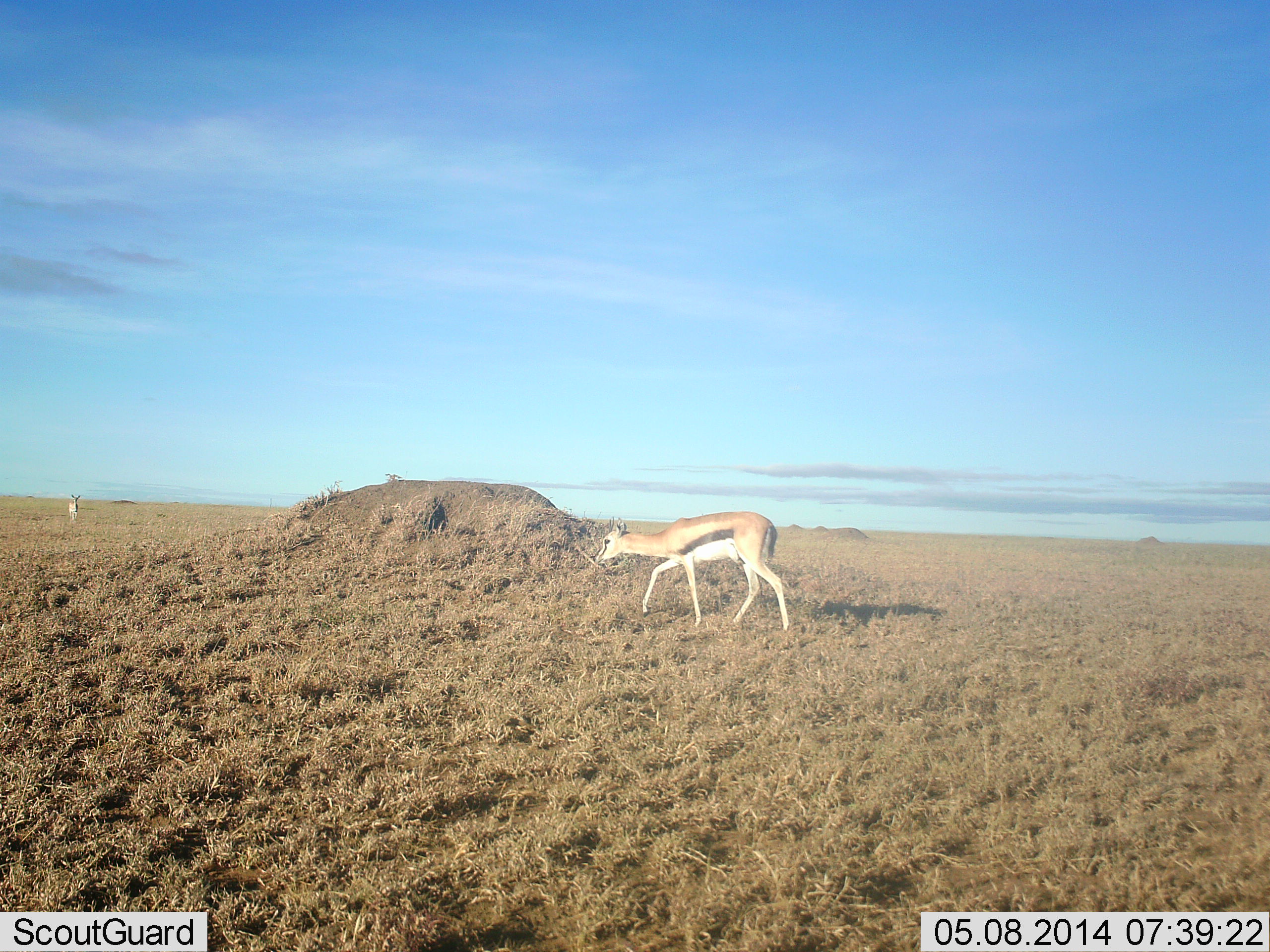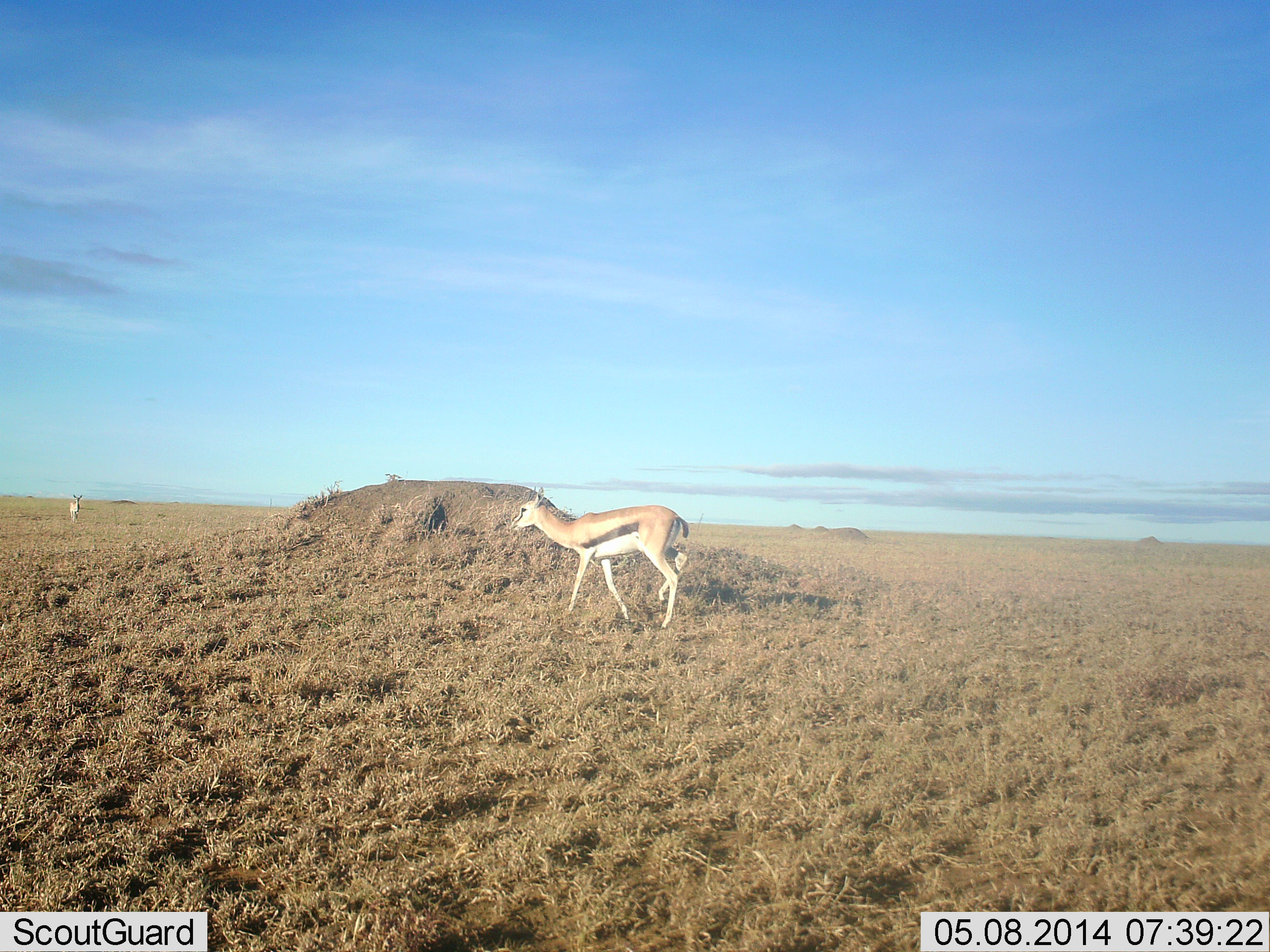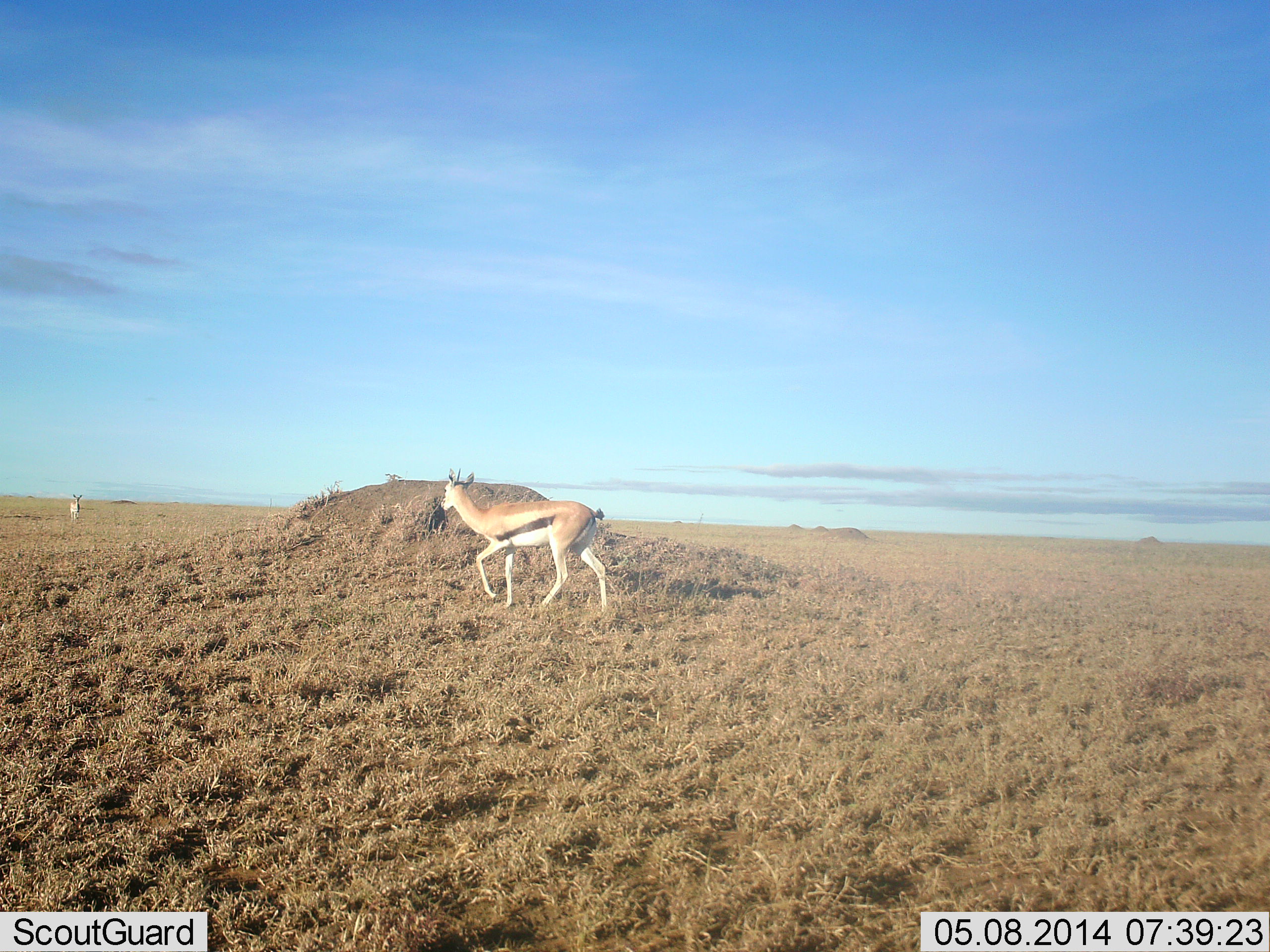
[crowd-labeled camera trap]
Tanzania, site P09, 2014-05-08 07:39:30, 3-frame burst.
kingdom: Animalia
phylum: Chordata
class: Mammalia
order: Artiodactyla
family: Bovidae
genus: Eudorcas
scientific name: Eudorcas thomsonii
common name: thomson's gazelle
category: gazellethomsons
Gazellethomsons (thomson's gazelle) (Eudorcas thomsonii), count 2. Behavior (volunteer vote fractions): standing 30%, resting 0%, moving 90%, interacting 0%. Young present (vote fraction): 0%. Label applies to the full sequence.